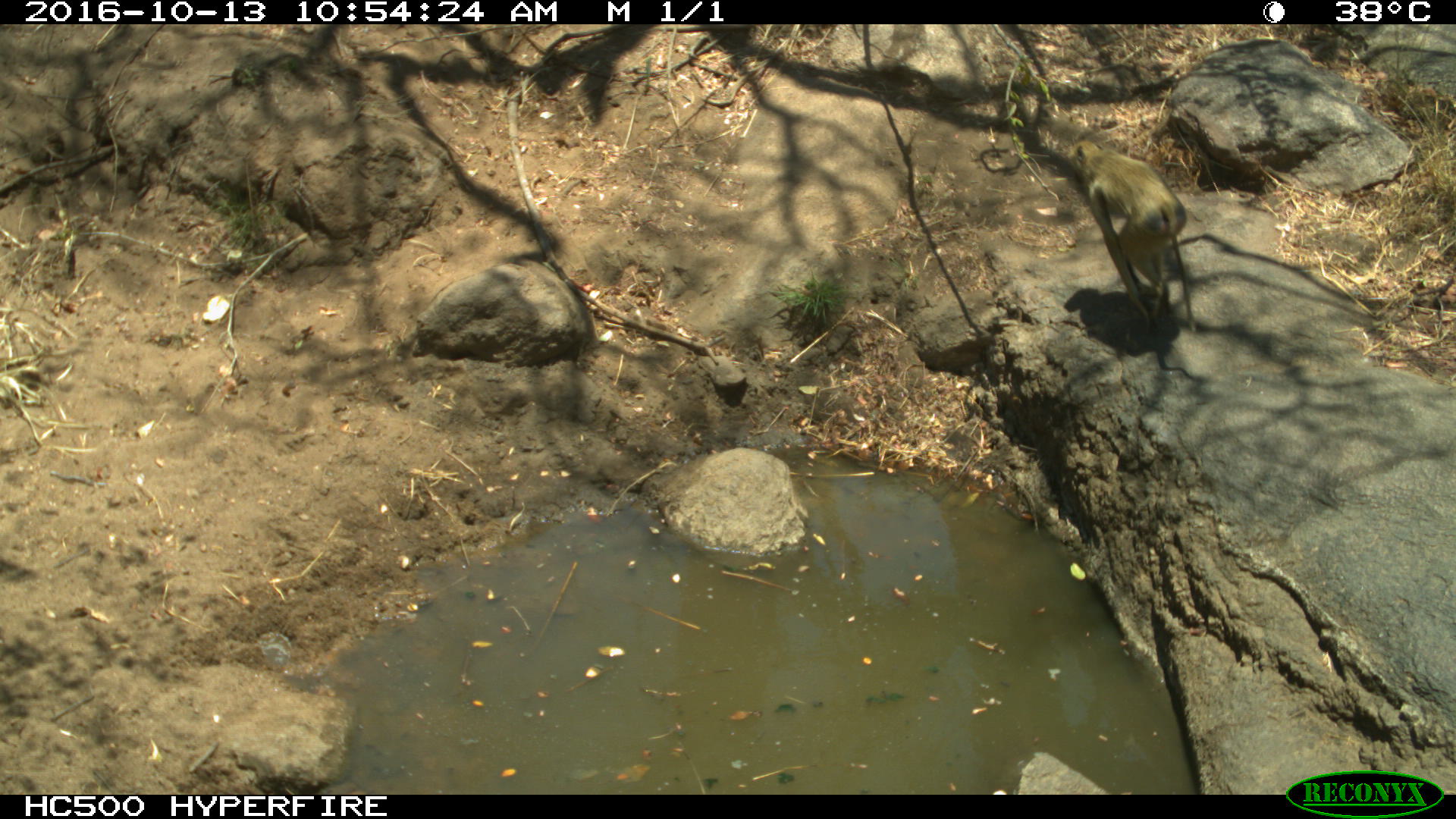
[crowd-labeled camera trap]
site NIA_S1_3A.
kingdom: Animalia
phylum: Chordata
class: Mammalia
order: Primates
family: Cercopithecidae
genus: Papio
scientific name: Papio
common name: baboon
Baboon (Papio), count 1. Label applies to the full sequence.